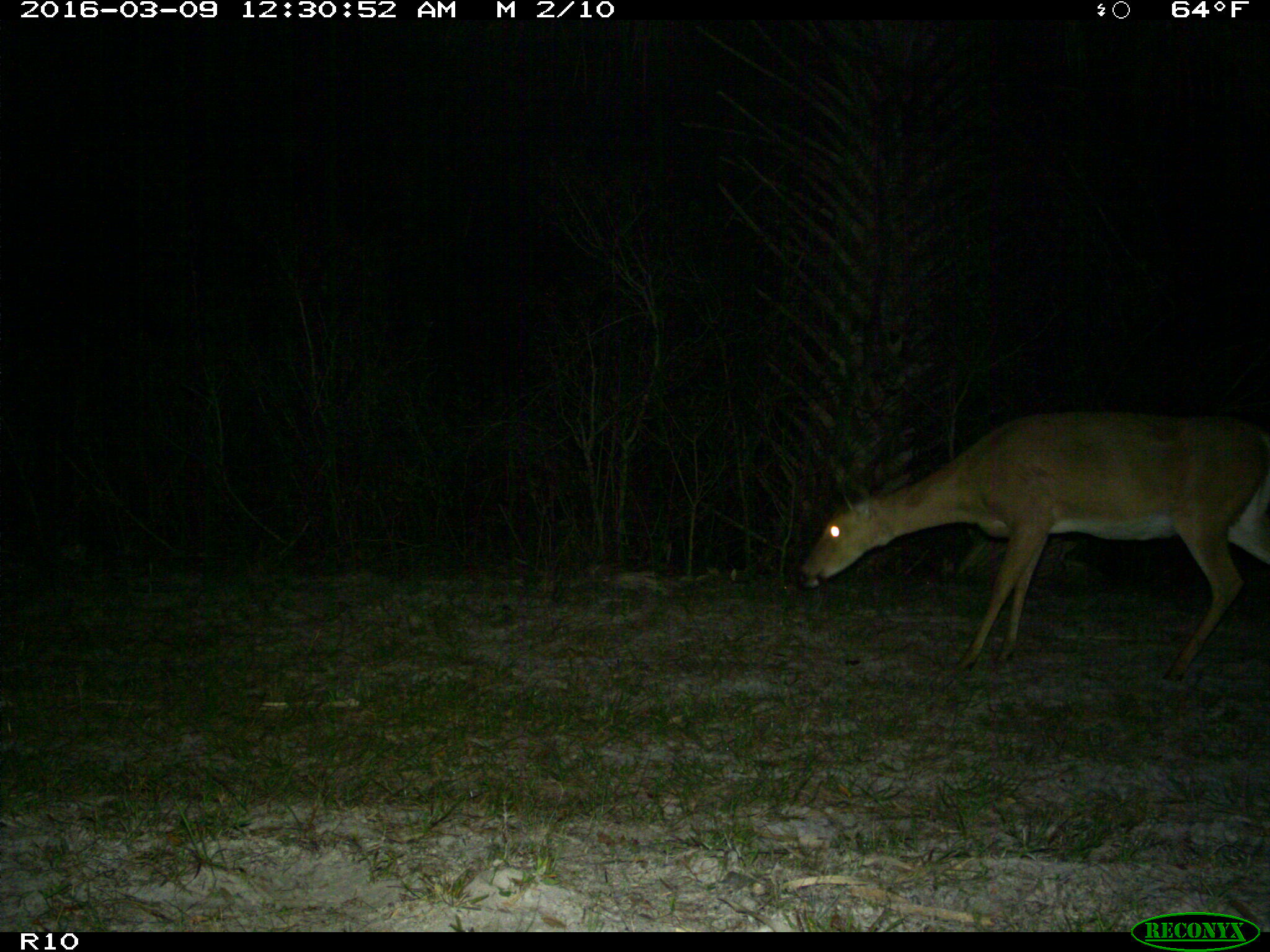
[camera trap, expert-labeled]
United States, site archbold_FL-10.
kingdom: Animalia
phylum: Chordata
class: Mammalia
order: Artiodactyla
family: Cervidae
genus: Odocoileus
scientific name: Odocoileus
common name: deer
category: unidentified deer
Unidentified deer (deer) (Odocoileus).